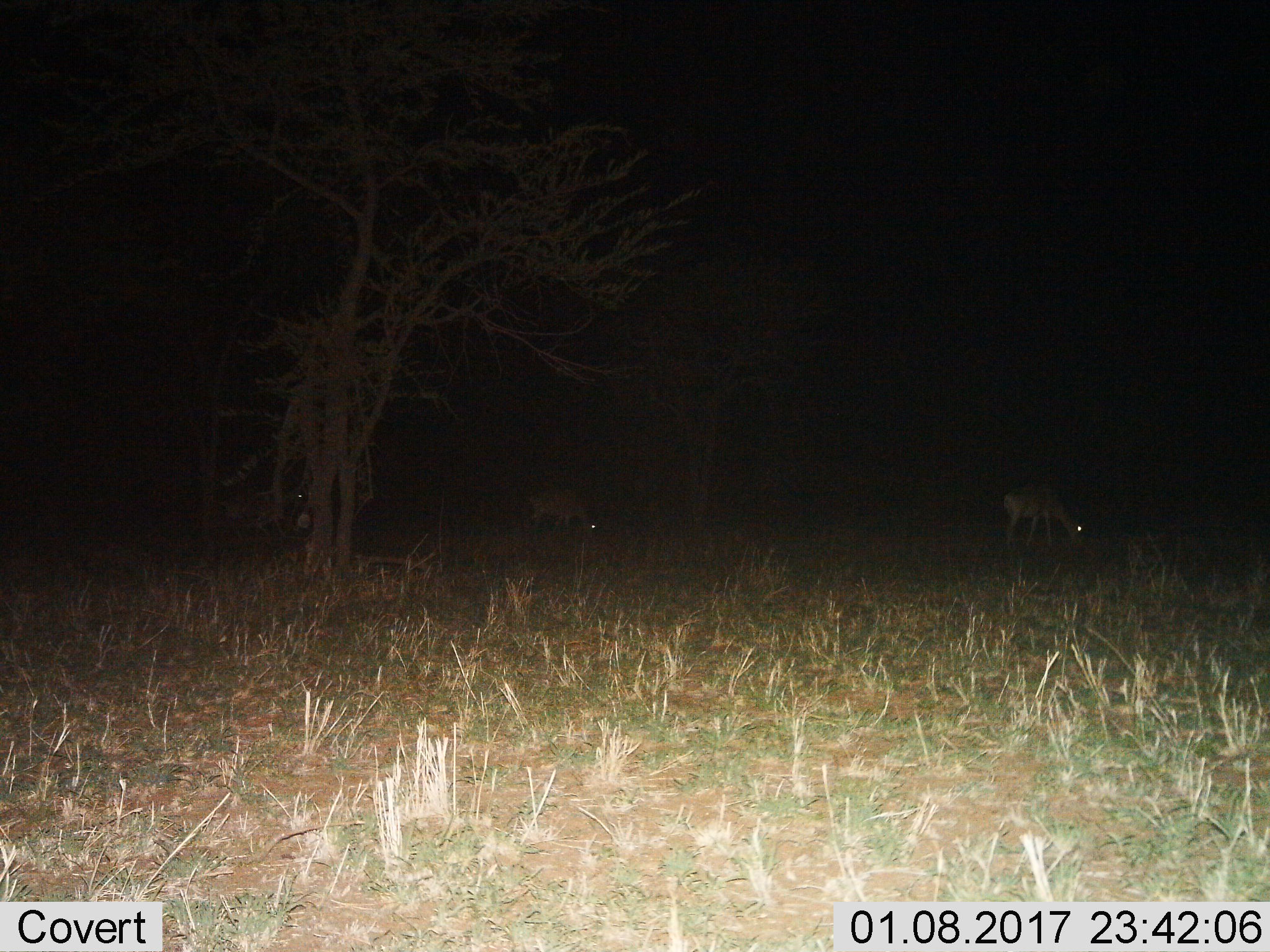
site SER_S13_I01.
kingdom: Animalia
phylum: Chordata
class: Mammalia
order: Artiodactyla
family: Bovidae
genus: Nanger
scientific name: Nanger granti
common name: grant's gazelle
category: gazellegrants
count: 3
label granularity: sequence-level